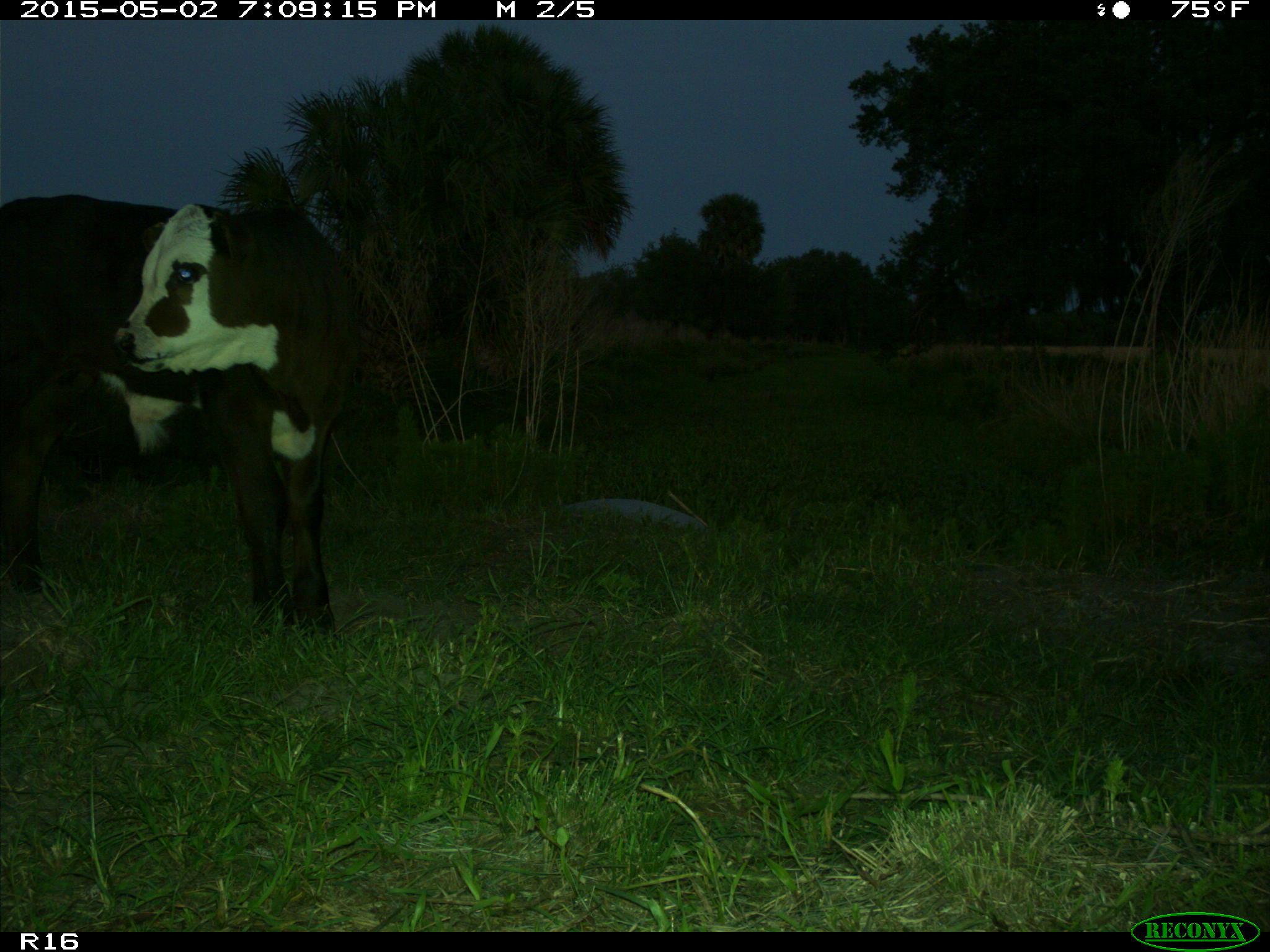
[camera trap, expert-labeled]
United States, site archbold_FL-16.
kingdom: Animalia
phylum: Chordata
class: Mammalia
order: Artiodactyla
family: Bovidae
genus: Bos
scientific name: Bos taurus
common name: domestic cow